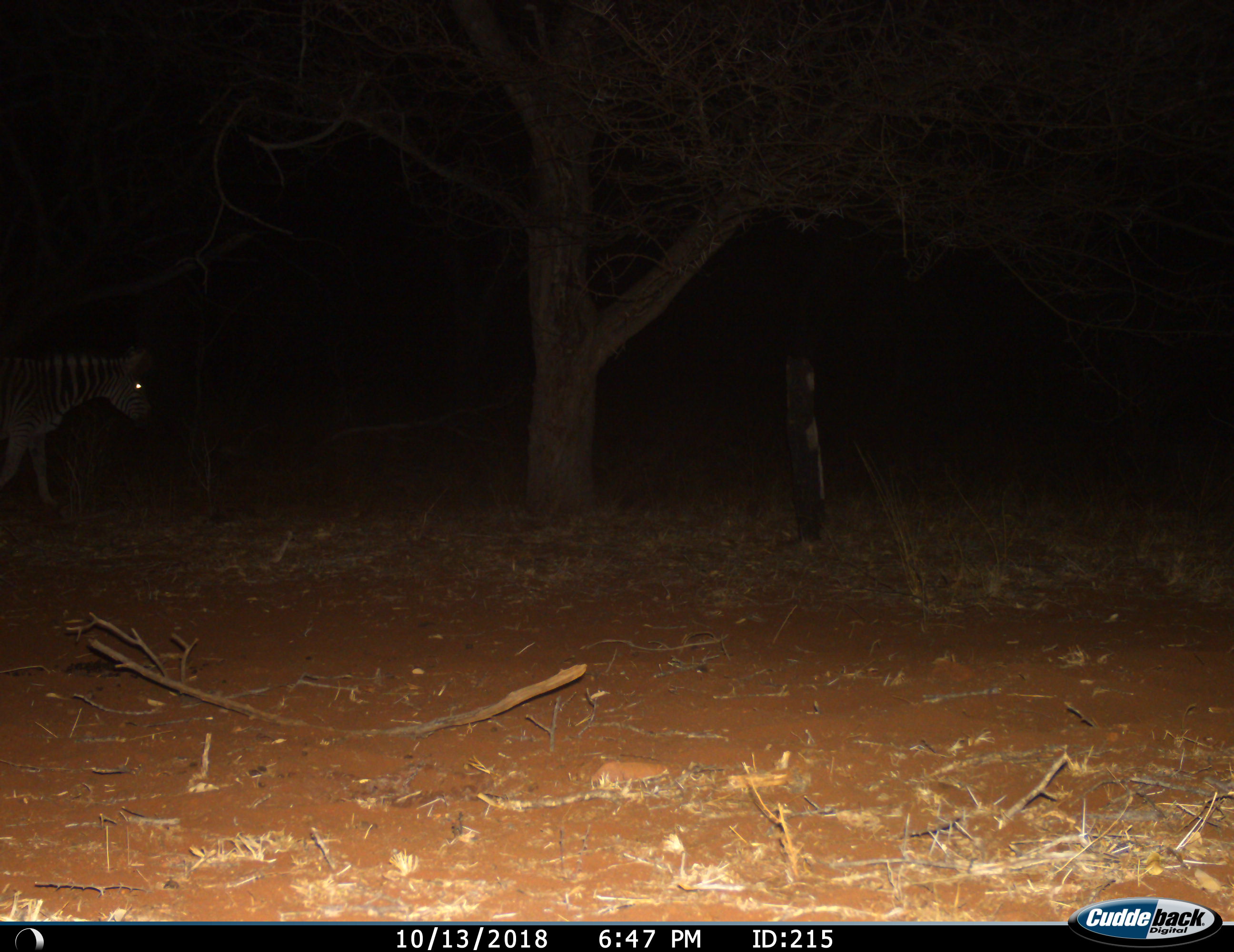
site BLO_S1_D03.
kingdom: Animalia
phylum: Chordata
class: Mammalia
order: Perissodactyla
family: Equidae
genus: Equus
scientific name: Equus quagga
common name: plains zebra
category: zebraplains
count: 1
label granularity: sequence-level